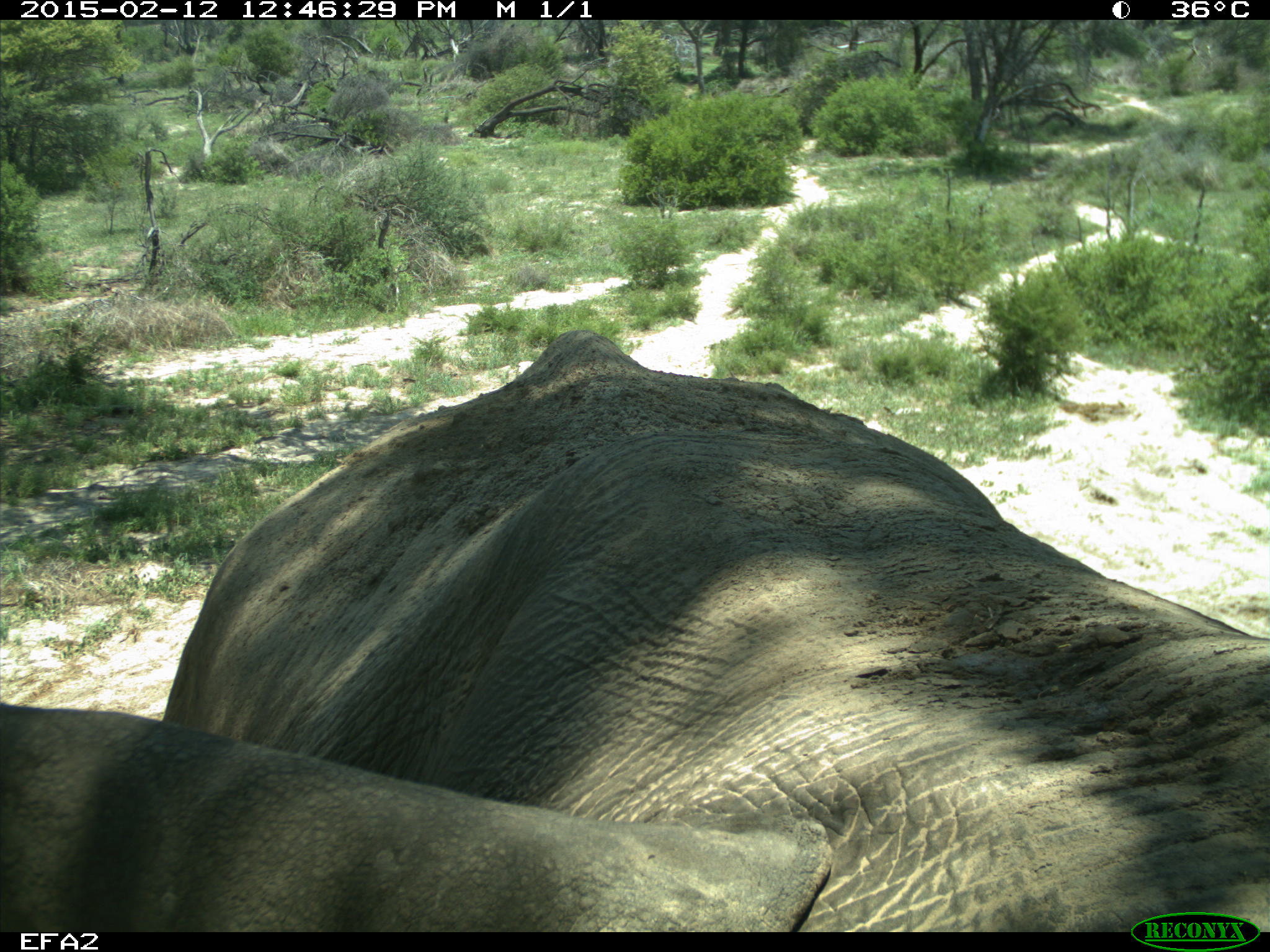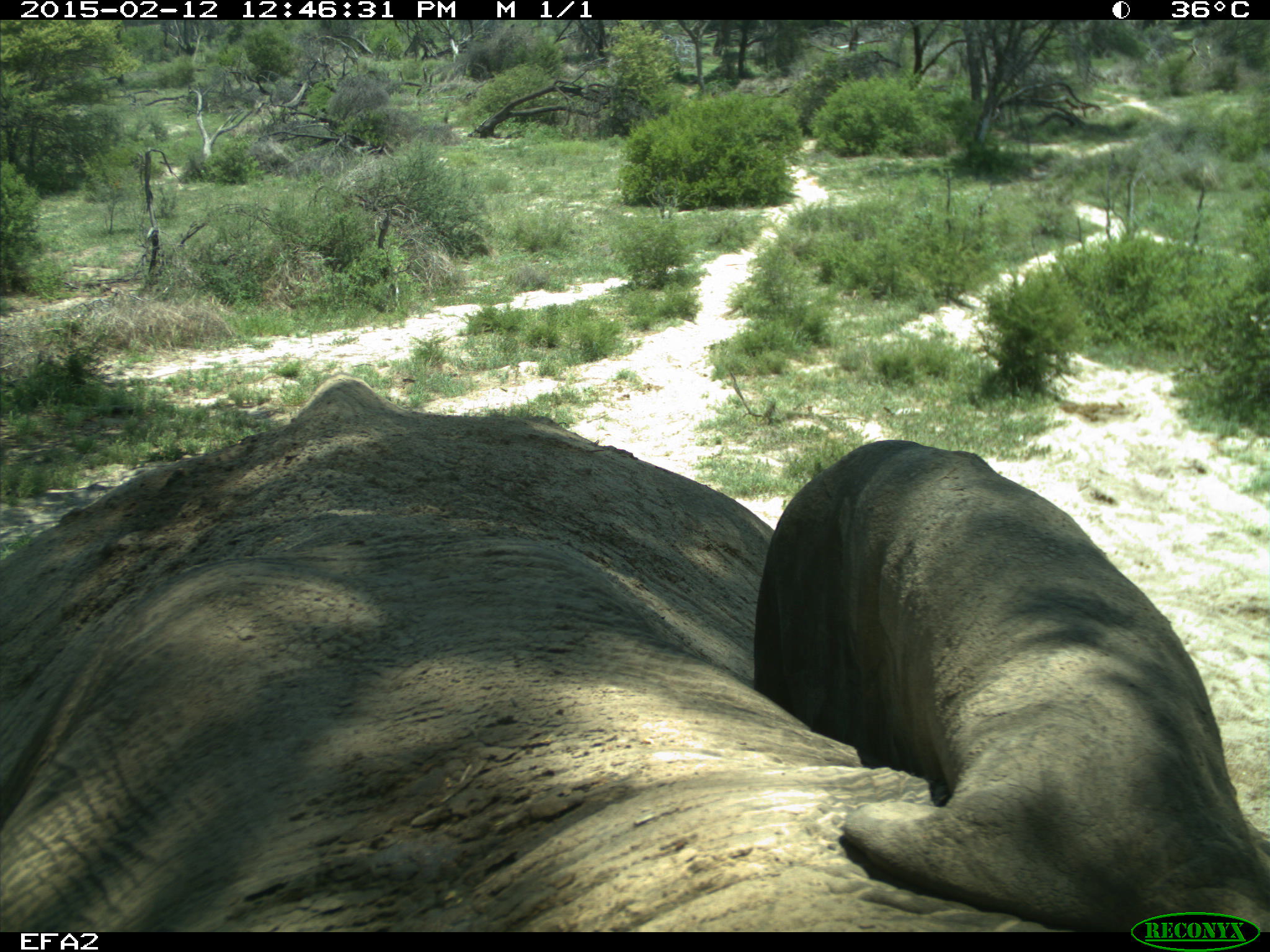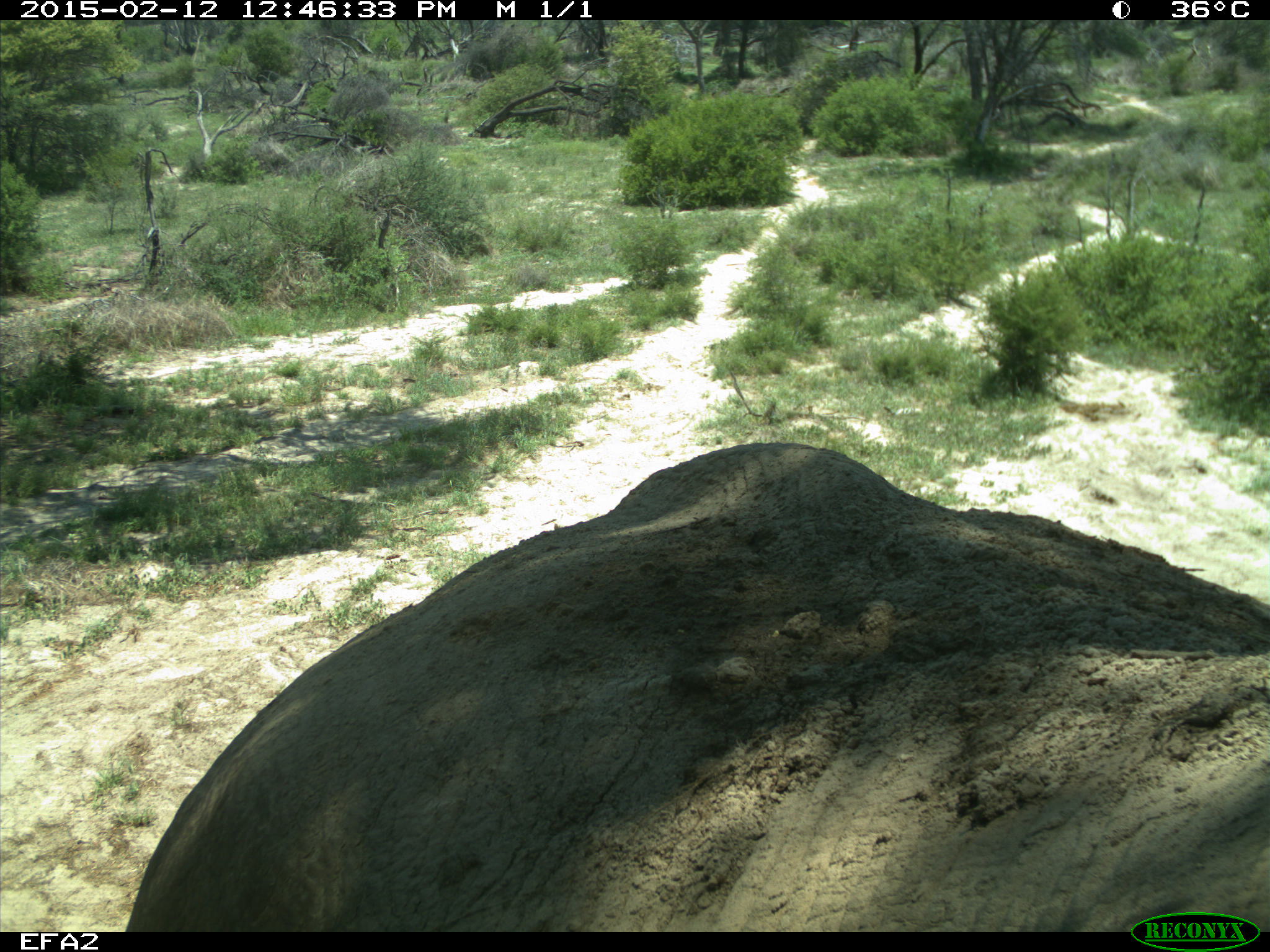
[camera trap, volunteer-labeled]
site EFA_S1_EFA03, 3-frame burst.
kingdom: Animalia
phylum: Chordata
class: Mammalia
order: Proboscidea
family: Elephantidae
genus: Loxodonta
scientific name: Loxodonta africana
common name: african bush elephant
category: elephant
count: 1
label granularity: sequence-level